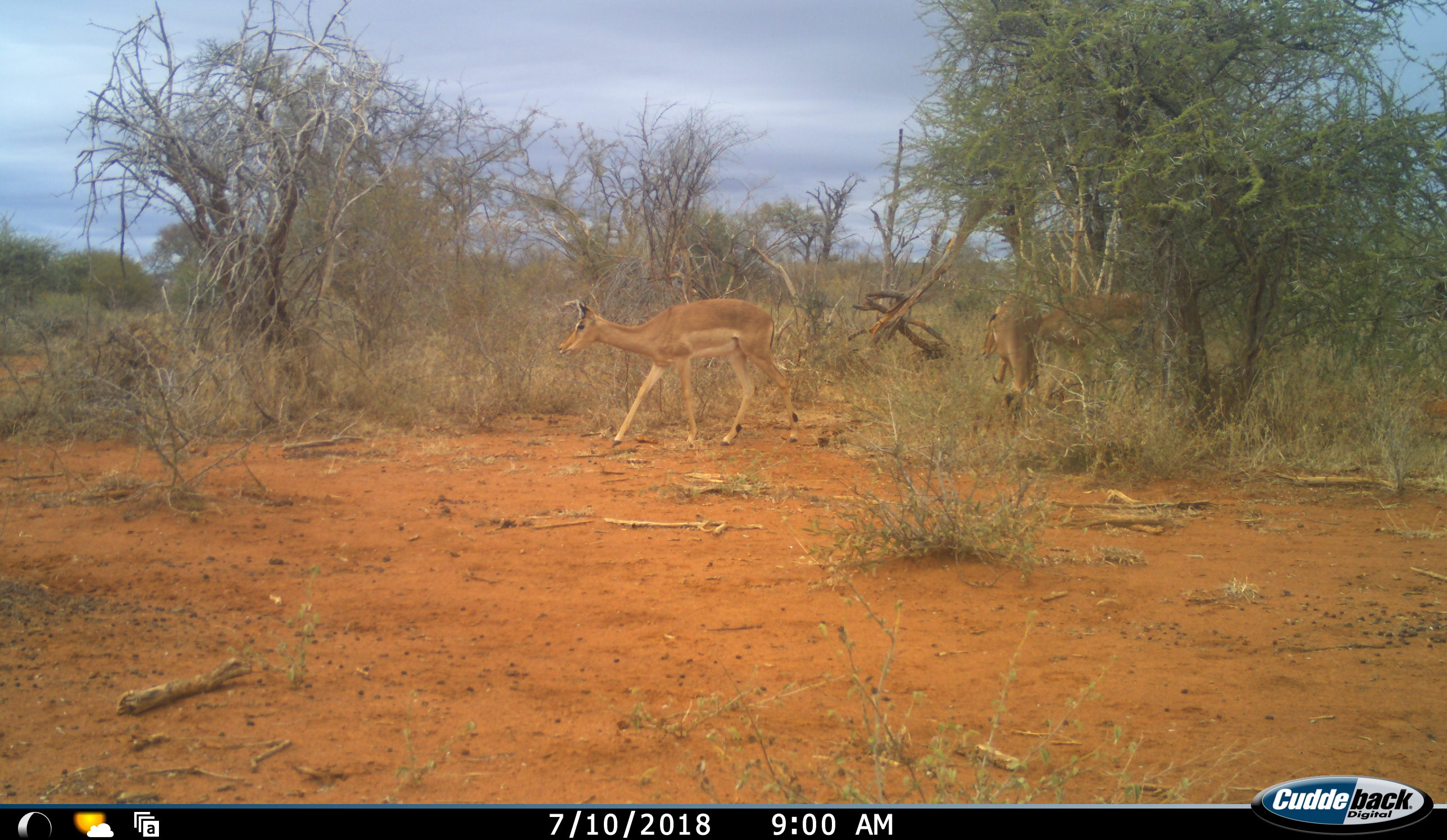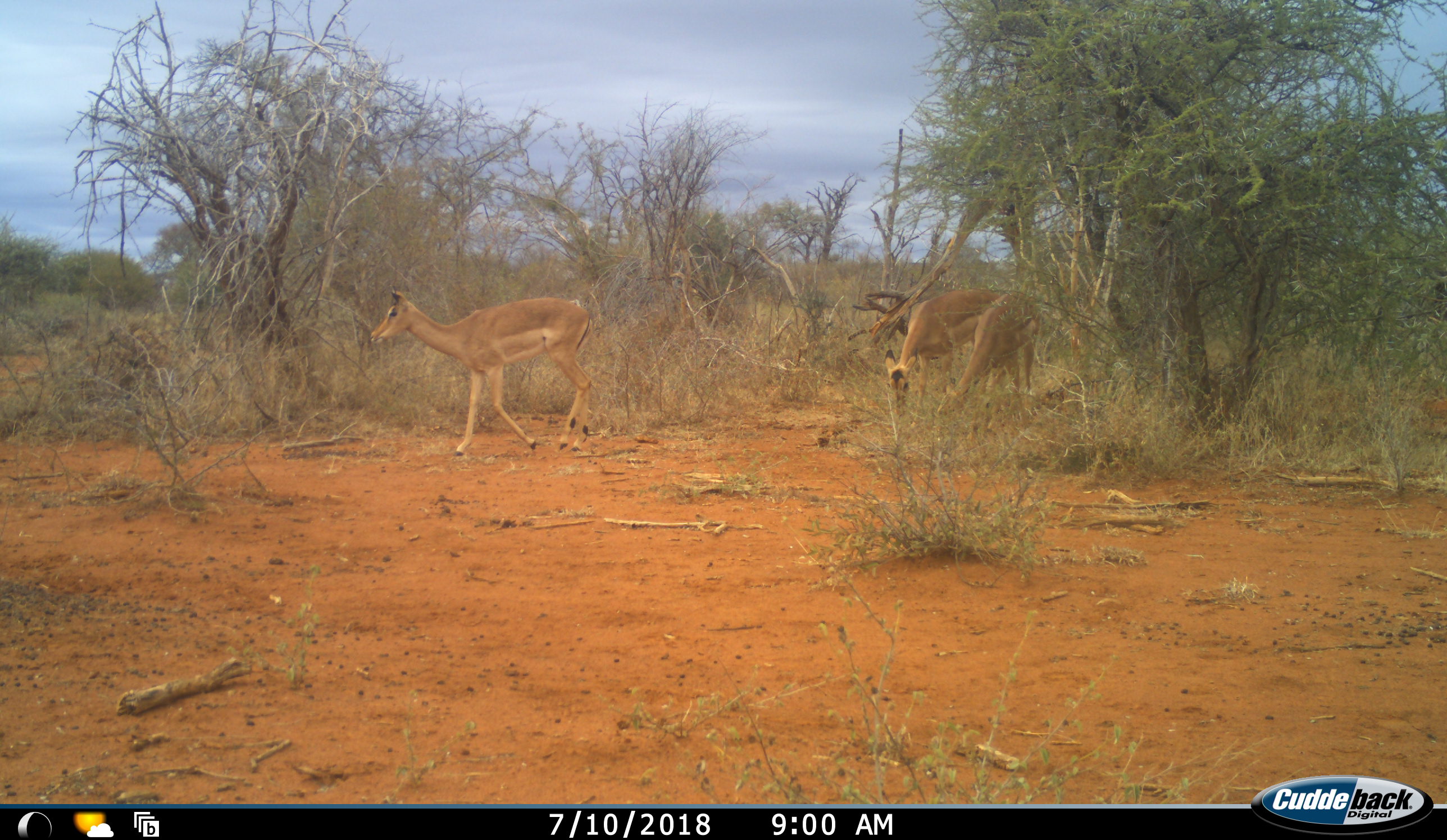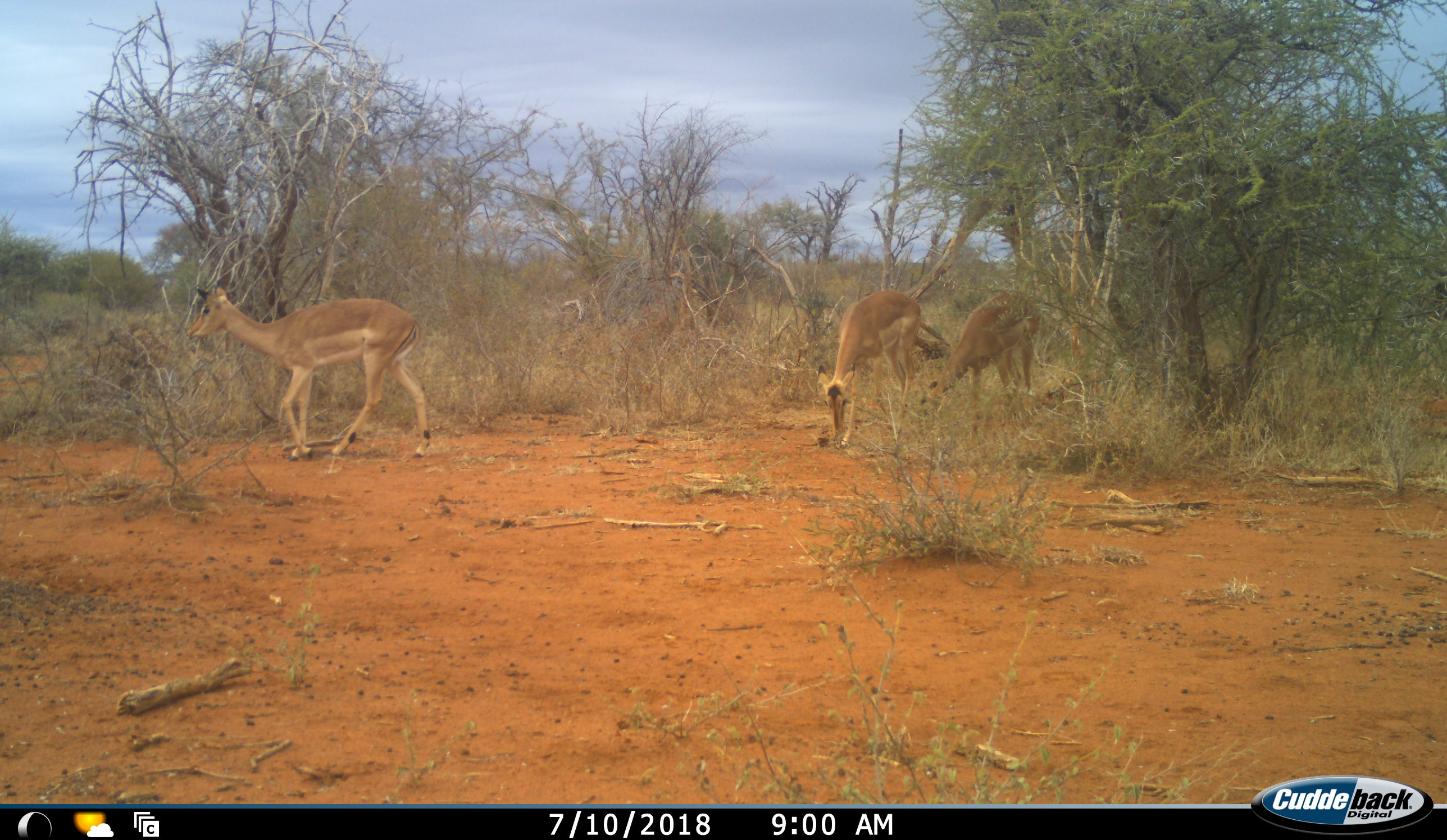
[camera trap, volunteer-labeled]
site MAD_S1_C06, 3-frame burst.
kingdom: Animalia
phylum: Chordata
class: Mammalia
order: Artiodactyla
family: Bovidae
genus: Aepyceros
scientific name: Aepyceros melampus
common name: impala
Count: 3.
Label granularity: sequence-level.